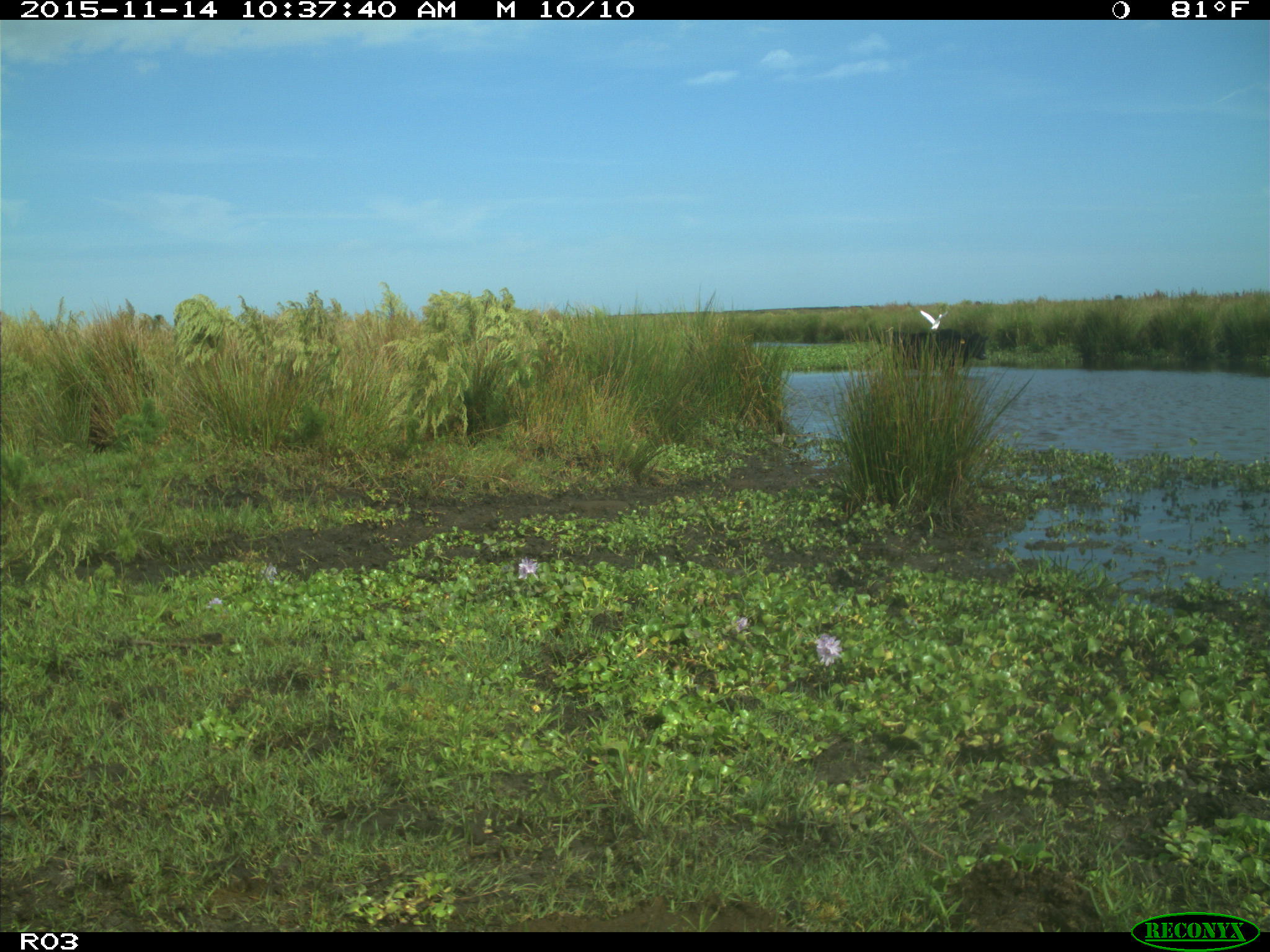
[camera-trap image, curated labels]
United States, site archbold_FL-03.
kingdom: Animalia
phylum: Chordata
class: Mammalia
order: Artiodactyla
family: Bovidae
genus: Bos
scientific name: Bos taurus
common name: domestic cow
Bos taurus (domestic cow).